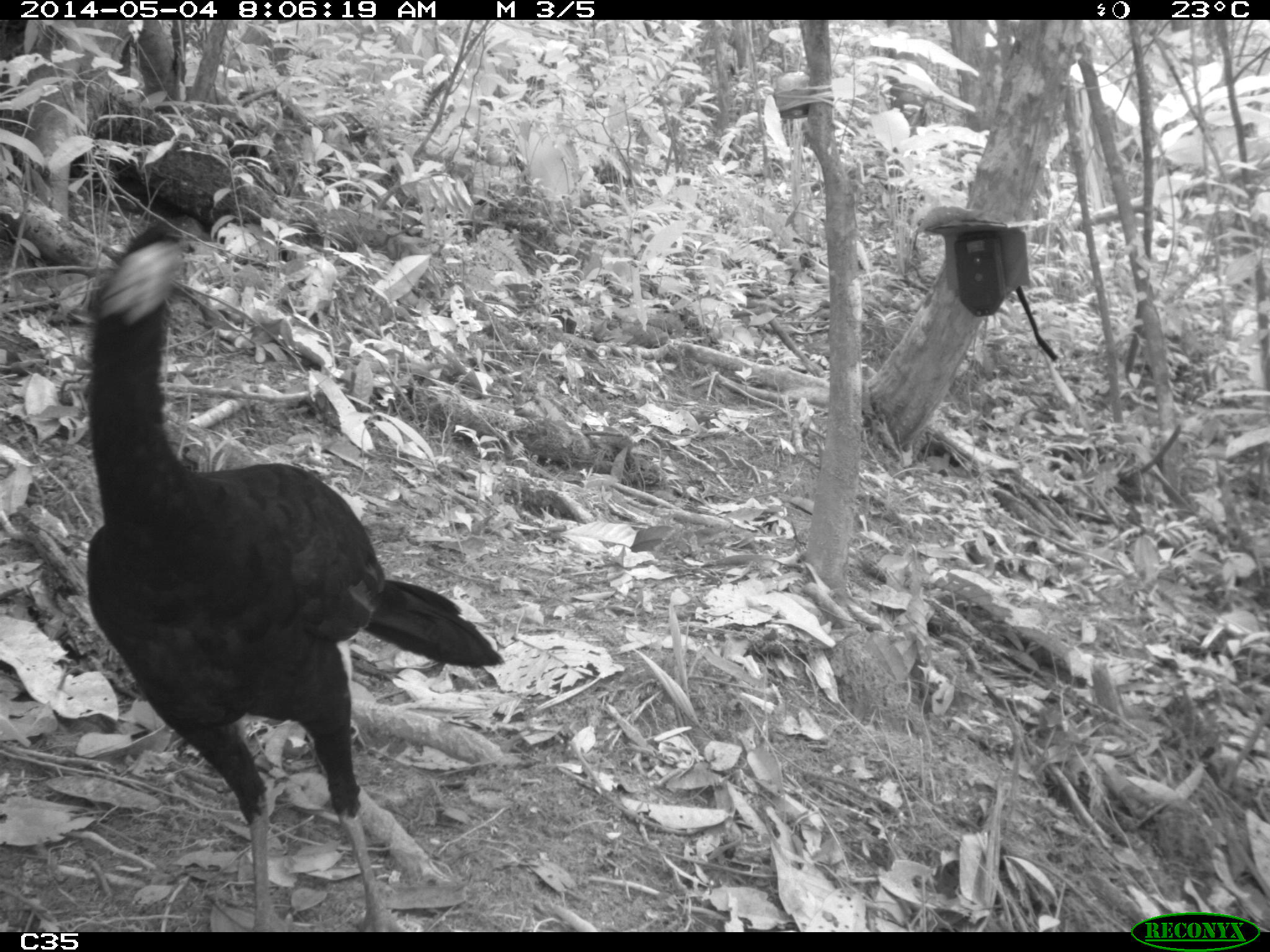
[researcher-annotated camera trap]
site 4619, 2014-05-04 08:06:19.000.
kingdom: Animalia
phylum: Chordata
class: Aves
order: Galliformes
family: Cracidae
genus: Crax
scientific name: Crax alector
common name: black curassow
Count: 2.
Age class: adult.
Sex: female.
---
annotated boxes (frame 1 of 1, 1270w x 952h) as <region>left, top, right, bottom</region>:
crax alector: <region>80, 218, 502, 932</region>